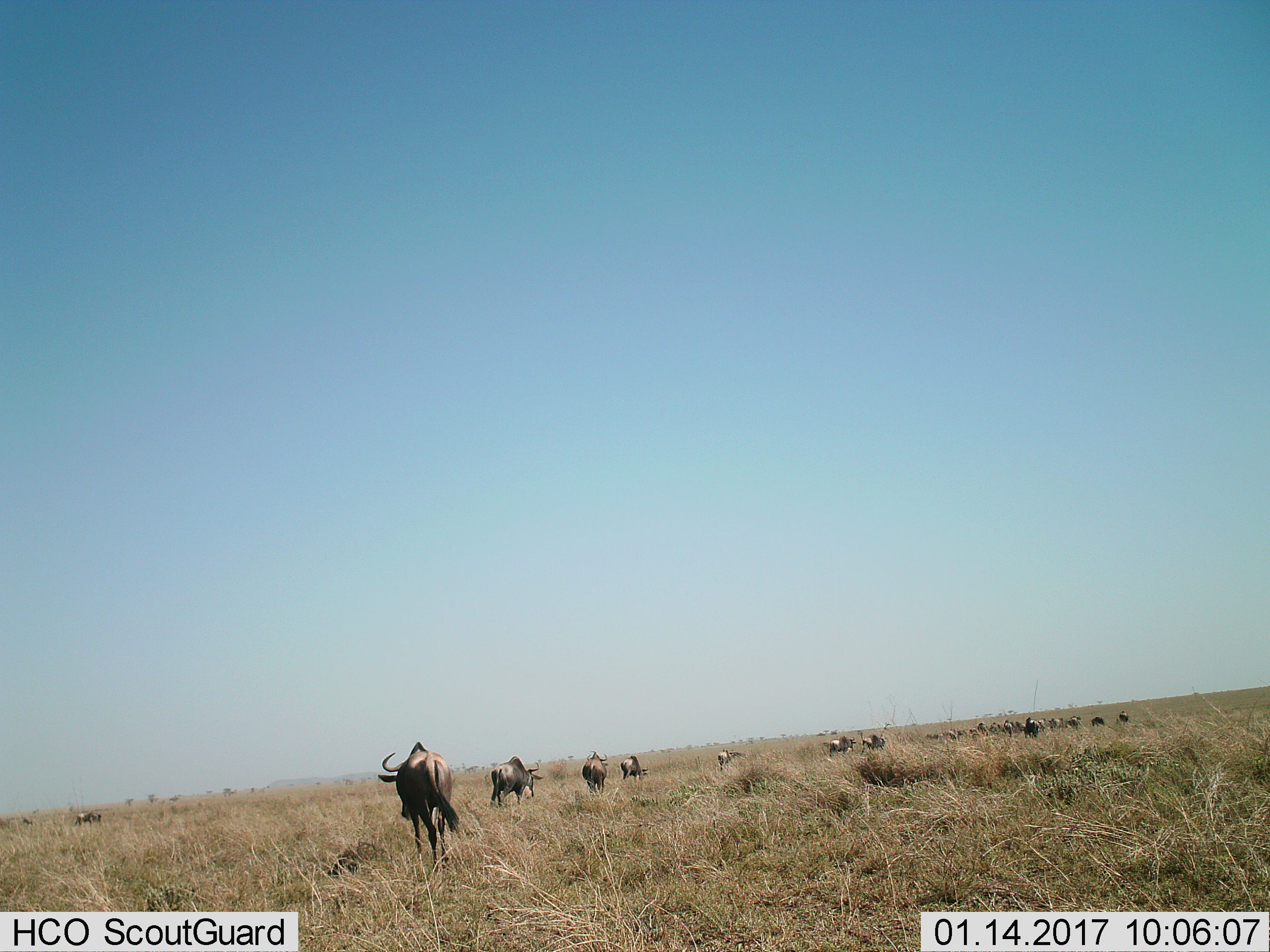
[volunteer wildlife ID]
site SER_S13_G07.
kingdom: Animalia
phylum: Chordata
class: Mammalia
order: Artiodactyla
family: Bovidae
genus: Connochaetes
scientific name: Connochaetes taurinus taurinus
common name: blue wildebeest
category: wildebeestblue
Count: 11-50.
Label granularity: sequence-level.